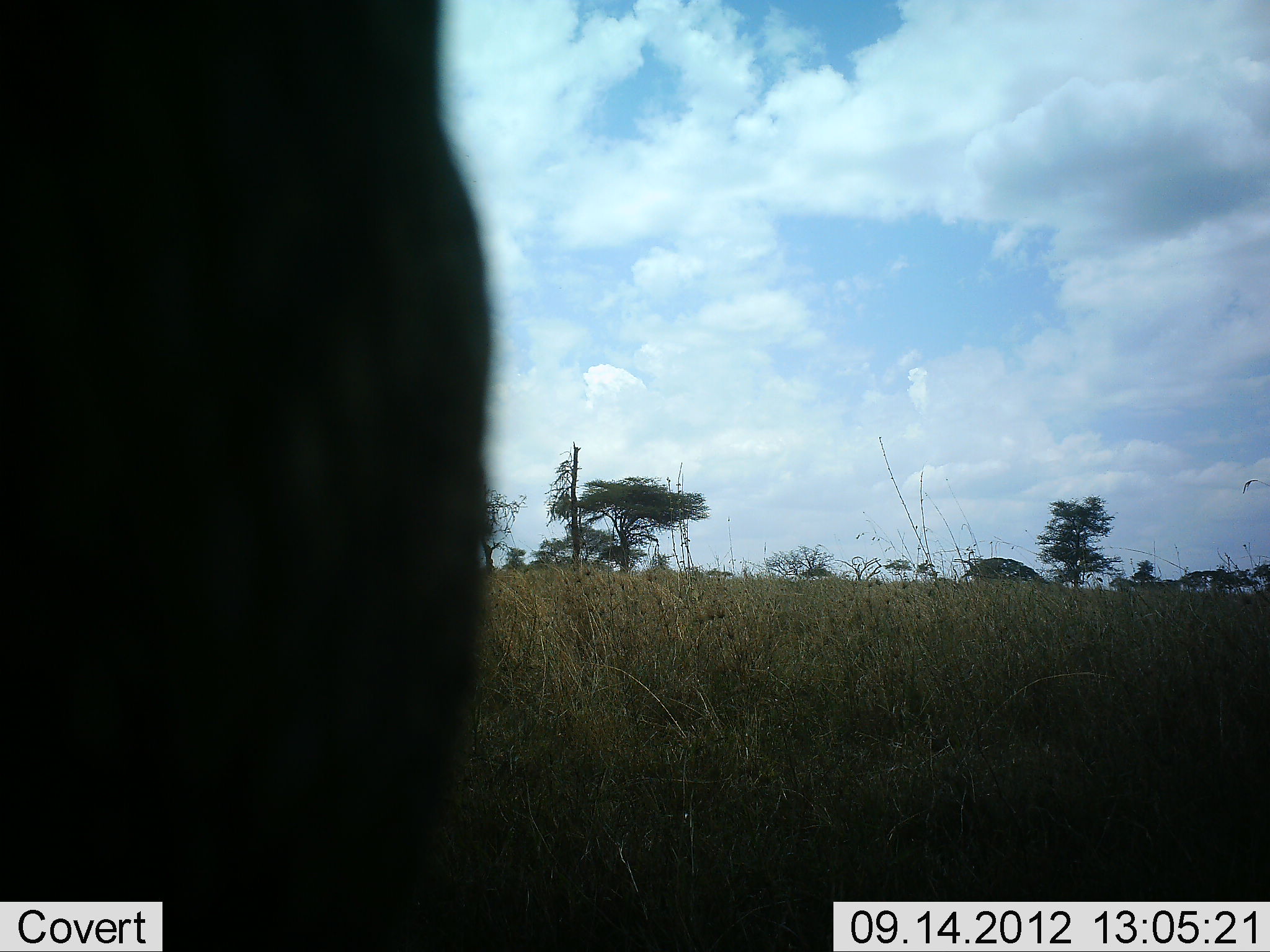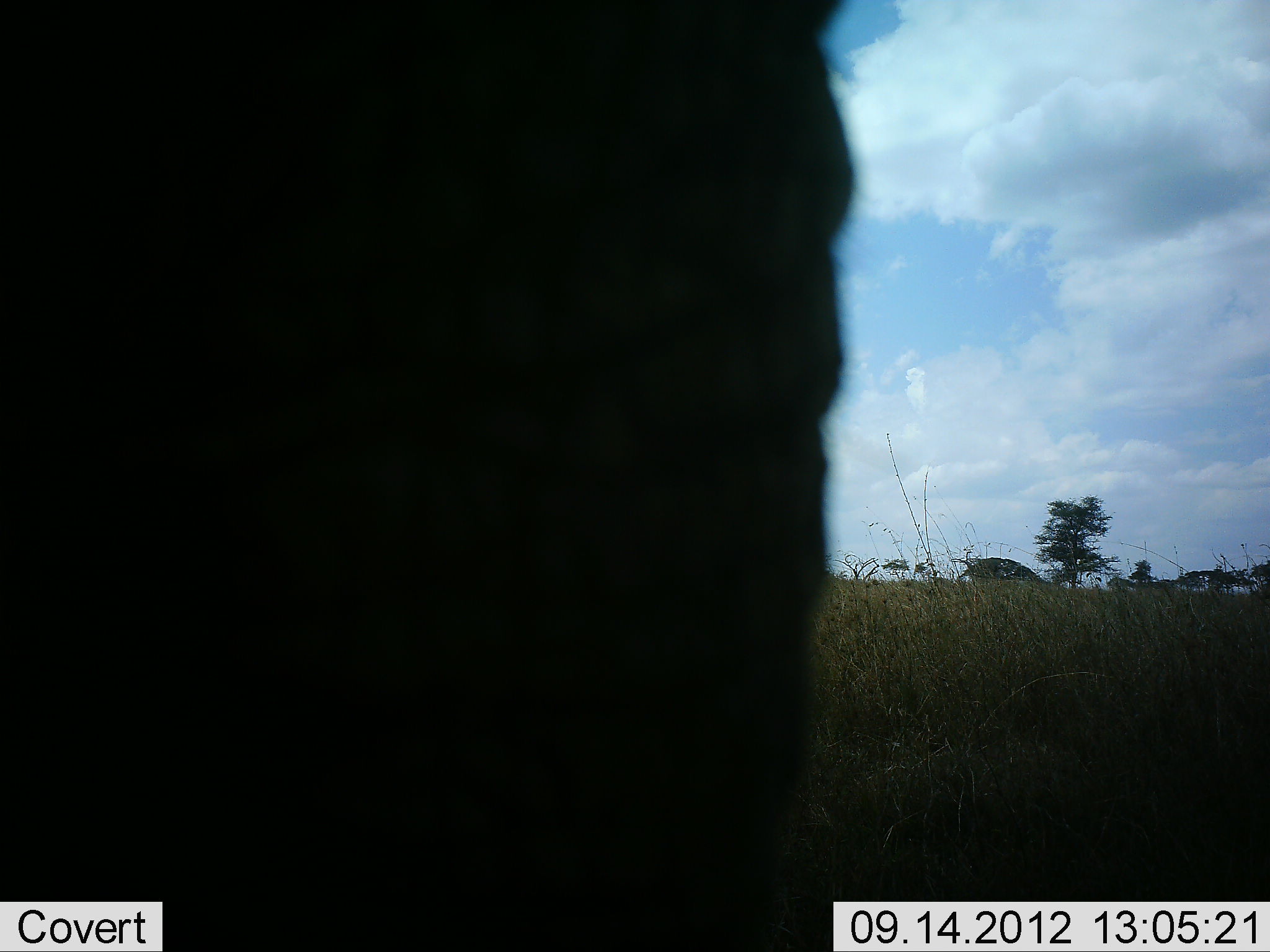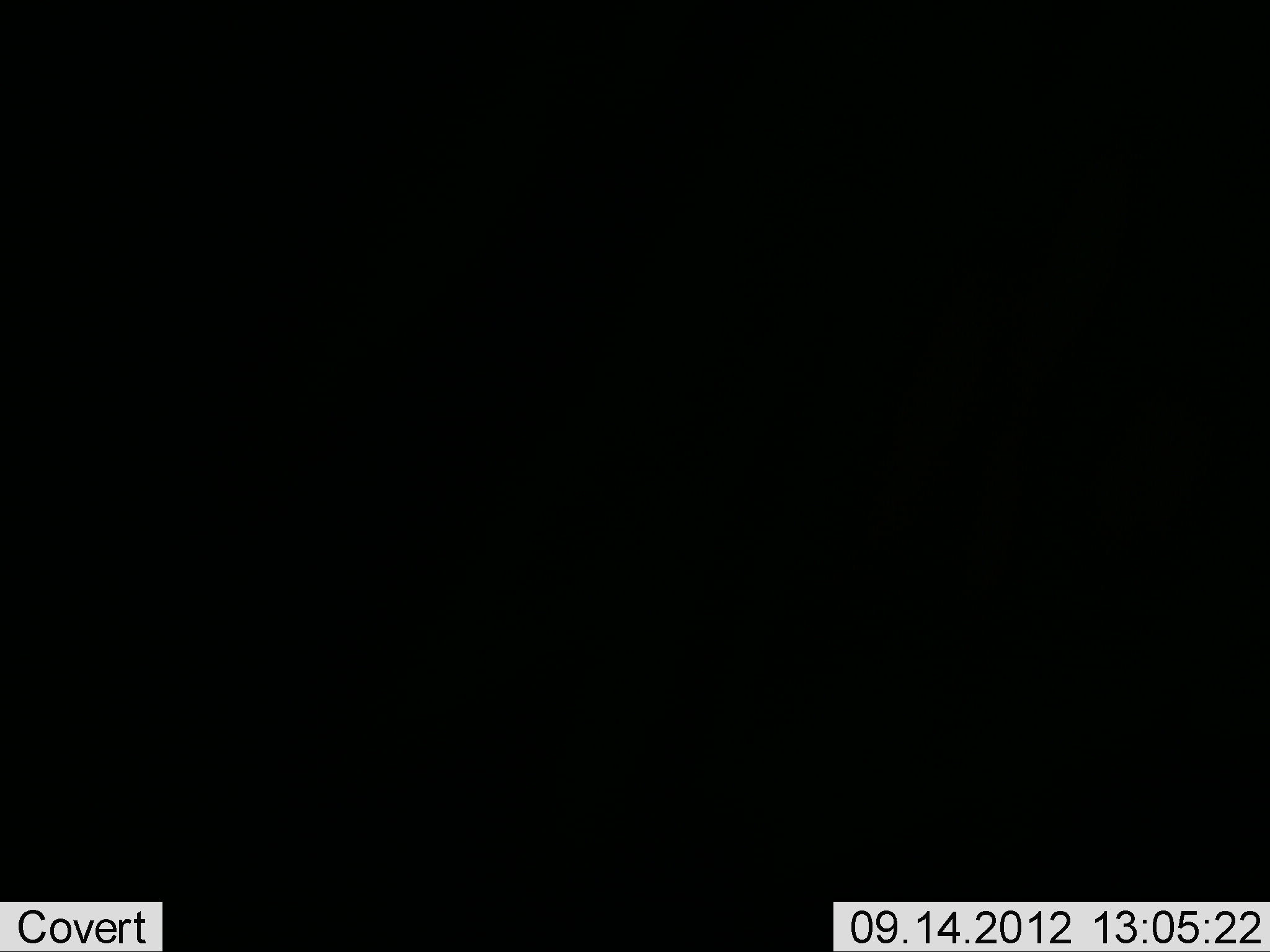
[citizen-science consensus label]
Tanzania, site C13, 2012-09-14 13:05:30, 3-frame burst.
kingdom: Animalia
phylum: Chordata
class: Mammalia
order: Proboscidea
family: Elephantidae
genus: Loxodonta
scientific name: Loxodonta africana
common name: african bush elephant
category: elephant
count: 1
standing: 30%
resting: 0%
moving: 70%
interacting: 0%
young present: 0%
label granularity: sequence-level